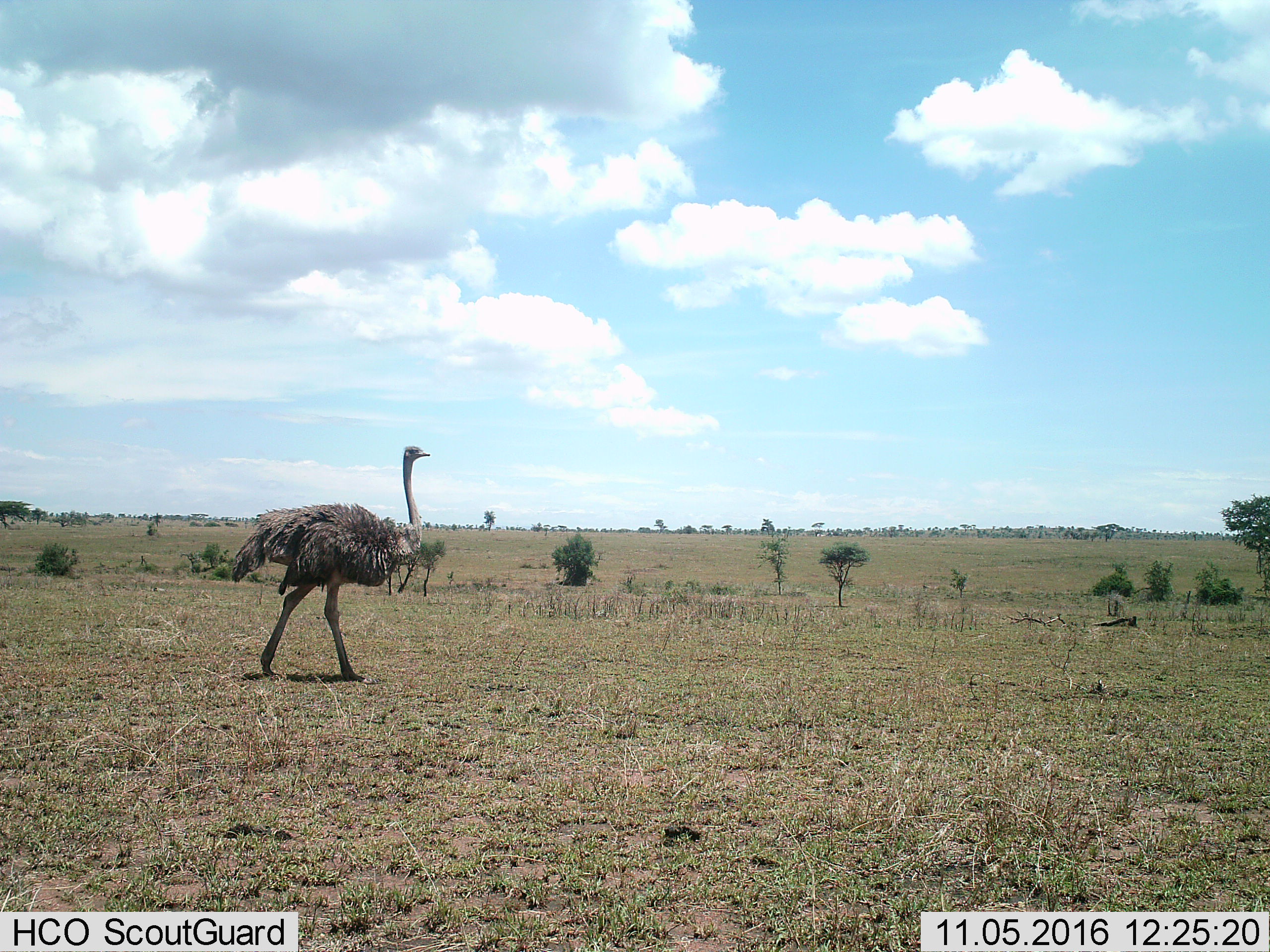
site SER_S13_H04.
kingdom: Animalia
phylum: Chordata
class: Aves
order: Struthioniformes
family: Struthionidae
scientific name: Struthionidae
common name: ostrich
Ostrich (Struthionidae), count 1. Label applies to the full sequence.